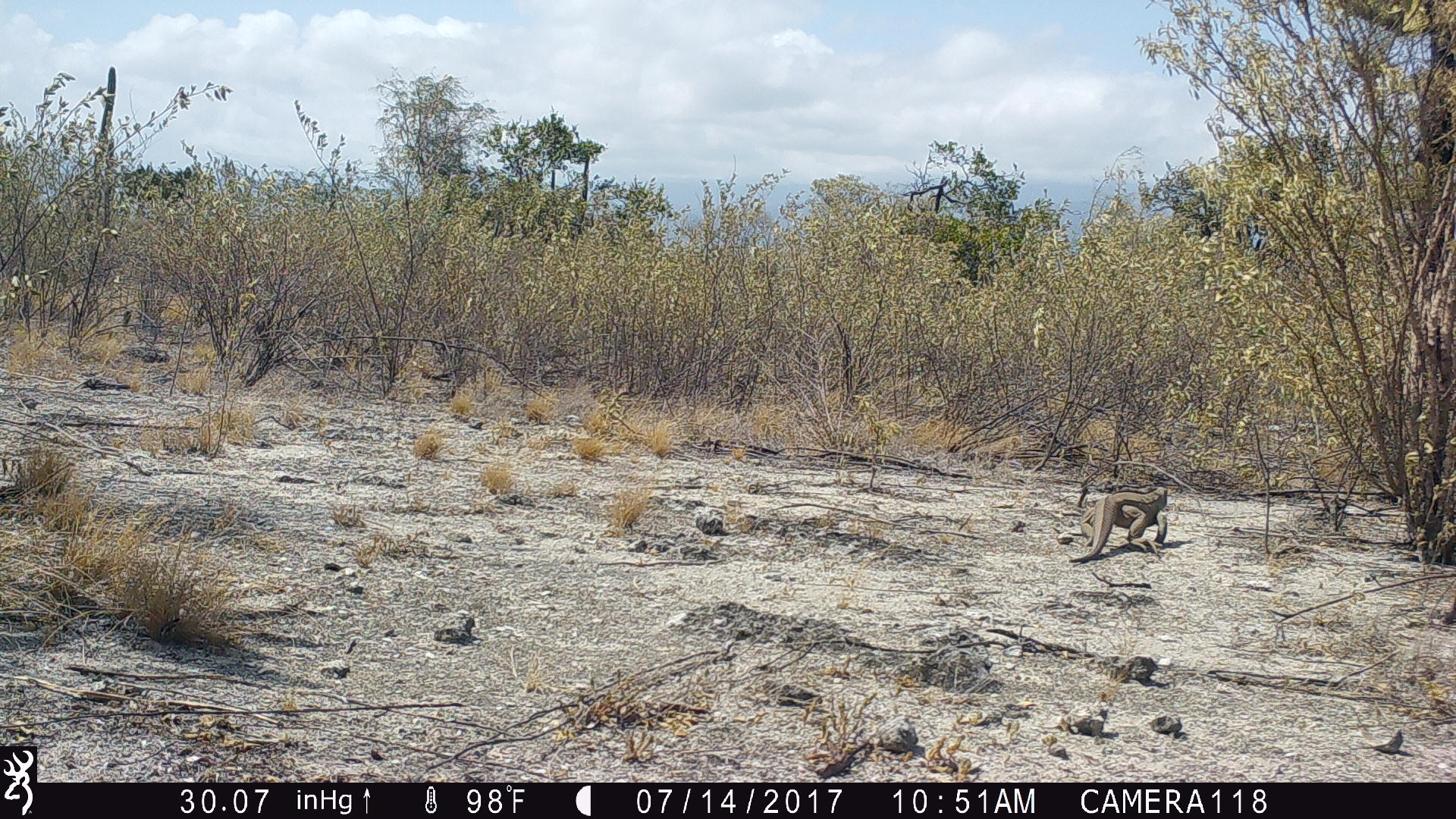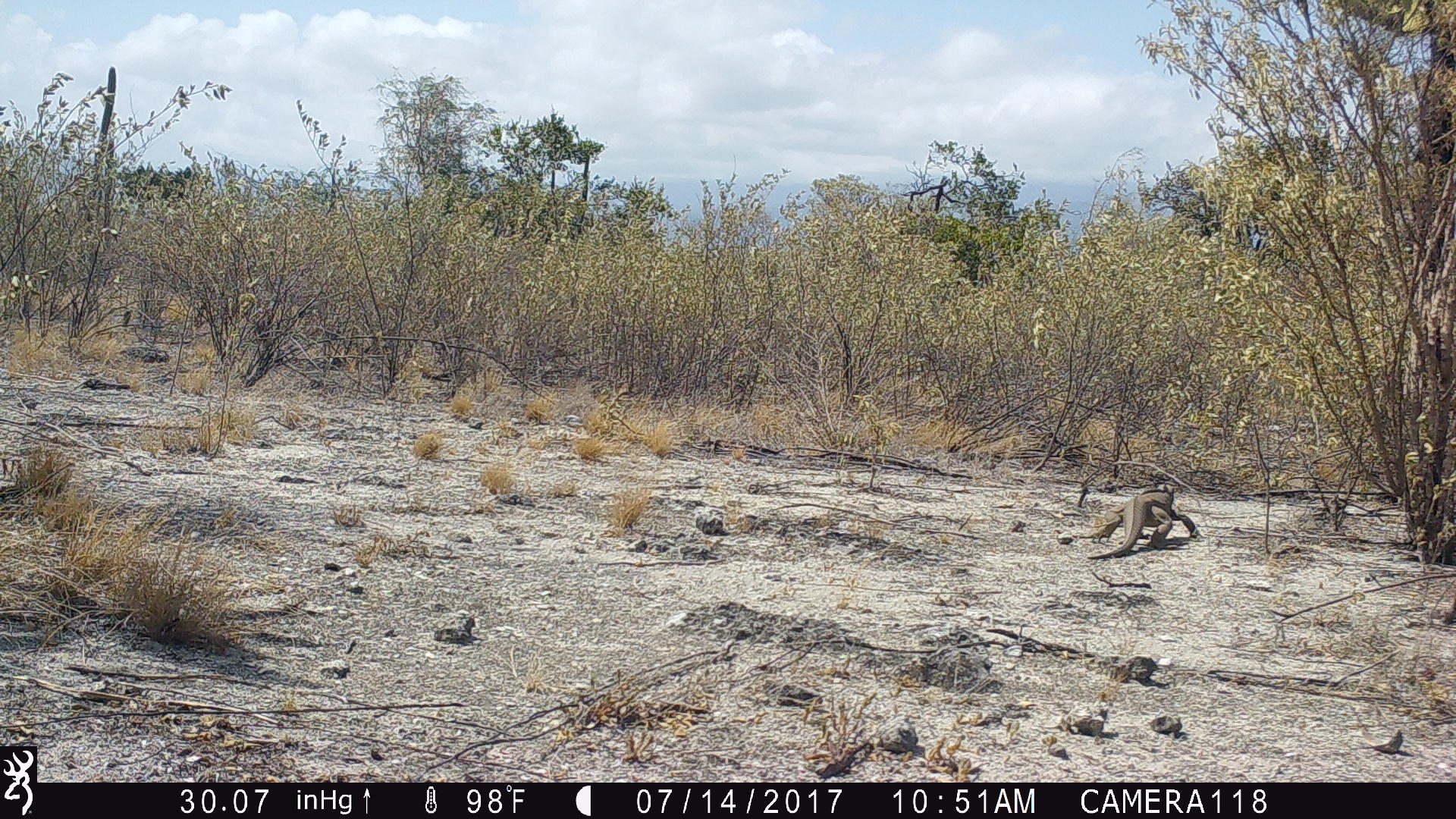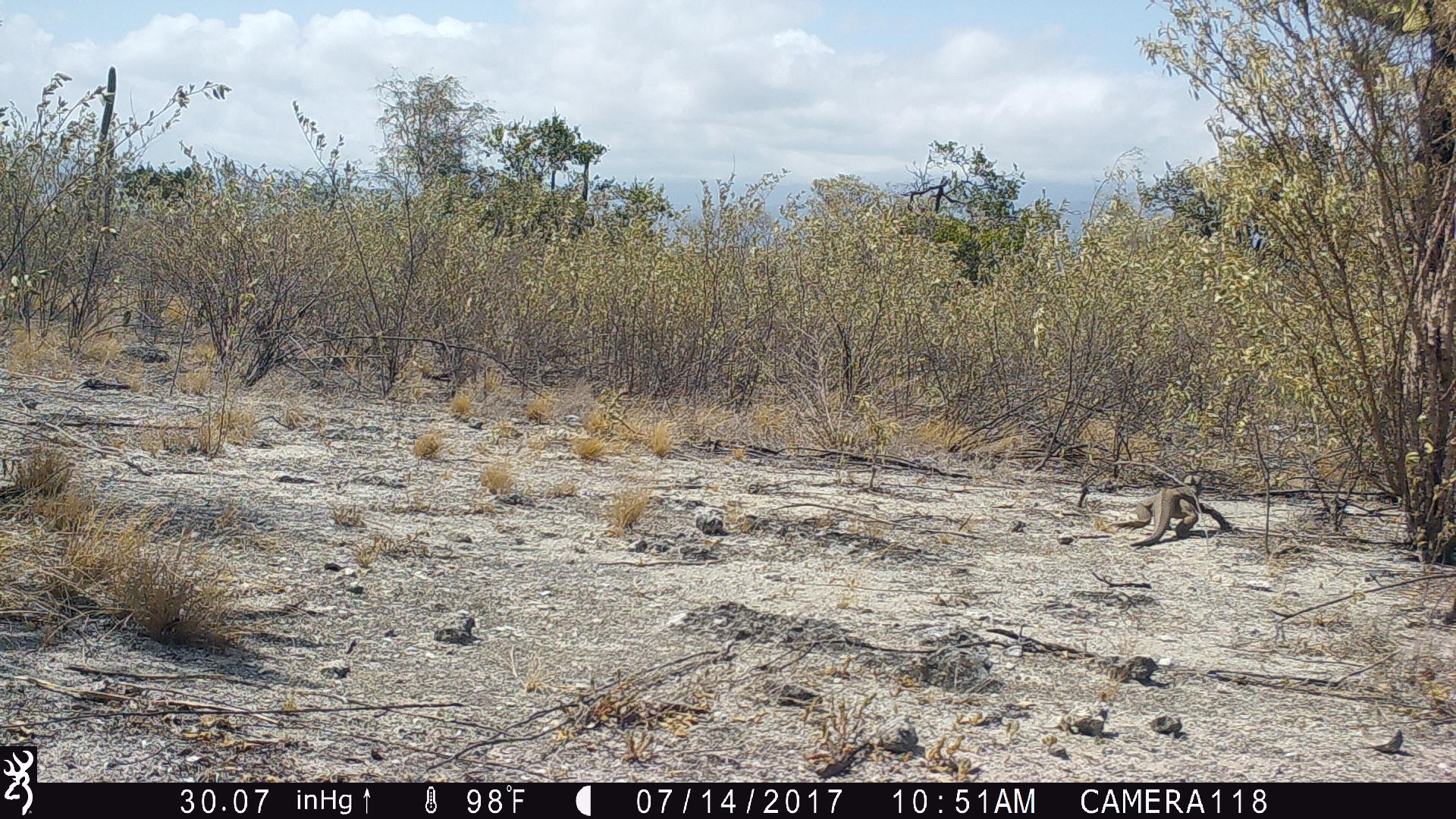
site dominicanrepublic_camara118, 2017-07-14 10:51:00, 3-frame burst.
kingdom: Animalia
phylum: Chordata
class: Reptilia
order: Squamata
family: Iguanidae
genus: Iguana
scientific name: Iguana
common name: typical iguanas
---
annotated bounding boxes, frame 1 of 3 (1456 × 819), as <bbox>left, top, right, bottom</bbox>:
iguana: <bbox>1071, 482, 1172, 560</bbox>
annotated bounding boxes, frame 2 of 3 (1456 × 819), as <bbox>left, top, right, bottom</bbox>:
iguana: <bbox>1070, 485, 1197, 553</bbox>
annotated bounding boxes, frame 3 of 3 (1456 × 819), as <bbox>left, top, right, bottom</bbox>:
iguana: <bbox>1088, 485, 1206, 545</bbox>